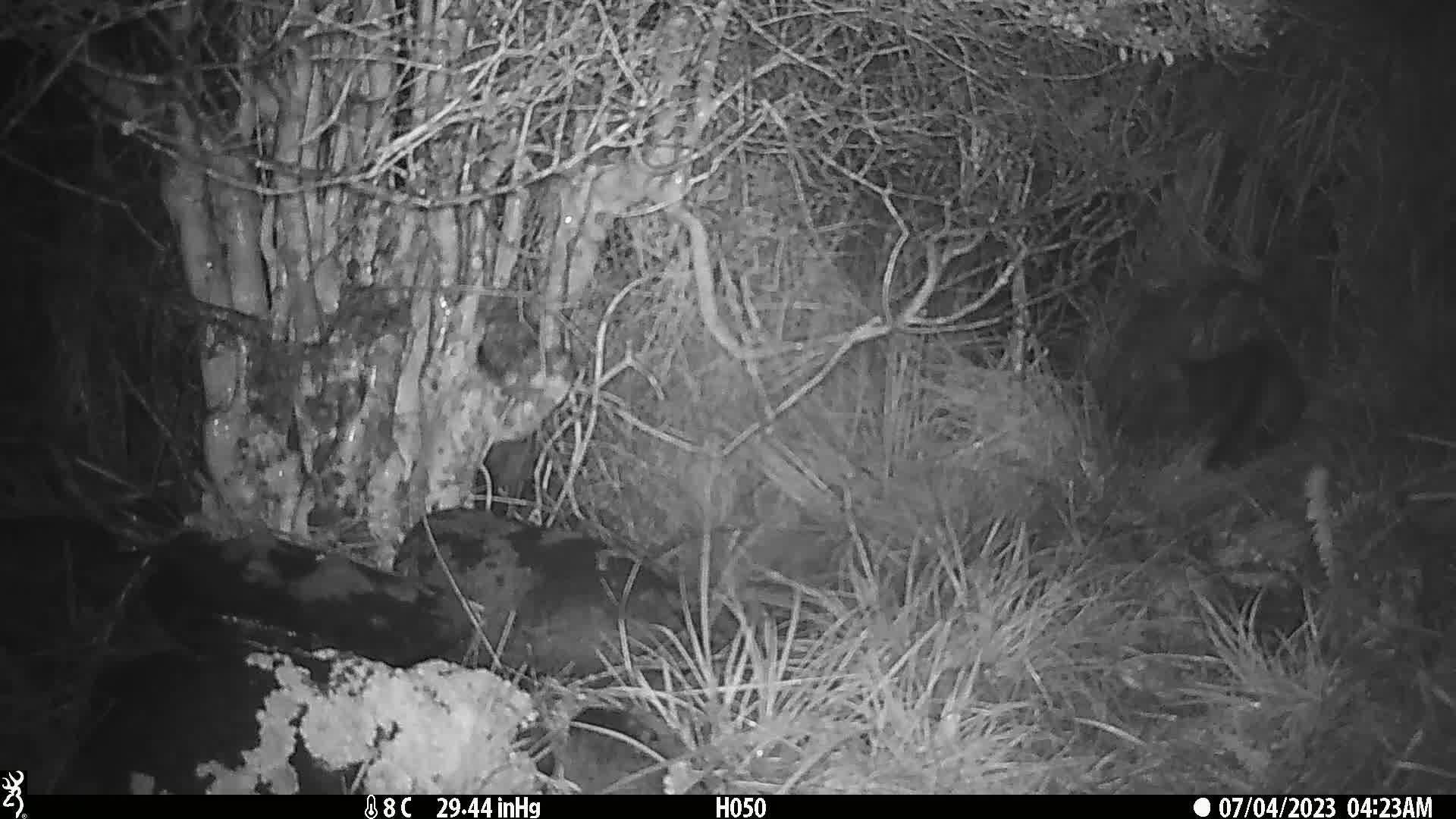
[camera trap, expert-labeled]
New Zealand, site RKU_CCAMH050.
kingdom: Animalia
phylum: Chordata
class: Mammalia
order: Carnivora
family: Felidae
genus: Felis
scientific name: Felis catus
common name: domestic cat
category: cat